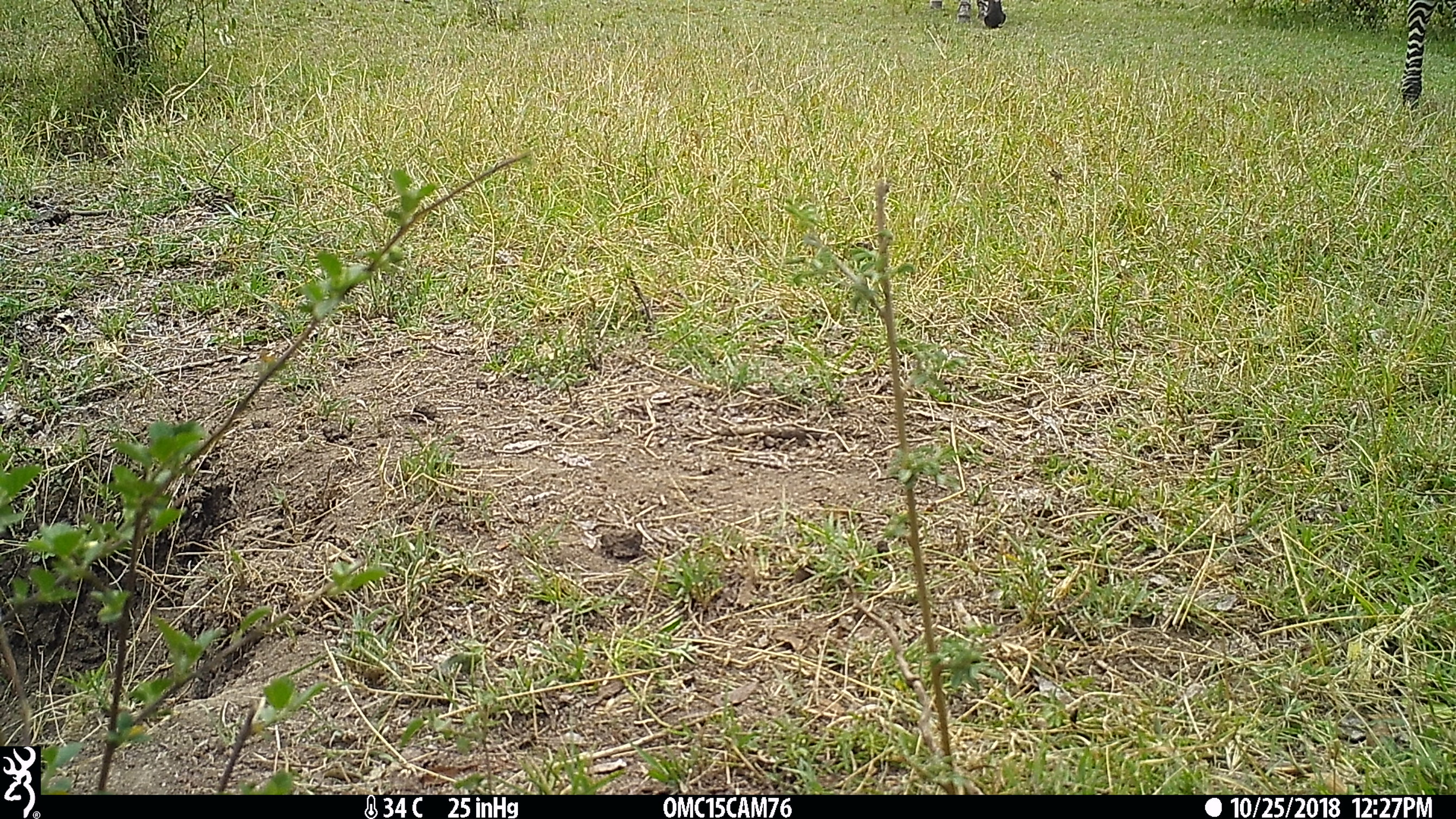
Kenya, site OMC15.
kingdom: Animalia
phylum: Chordata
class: Mammalia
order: Perissodactyla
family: Equidae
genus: Equus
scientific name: Equus quagga burchellii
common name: burchell's zebra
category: zebra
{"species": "zebra (burchell's zebra) (Equus quagga burchellii)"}